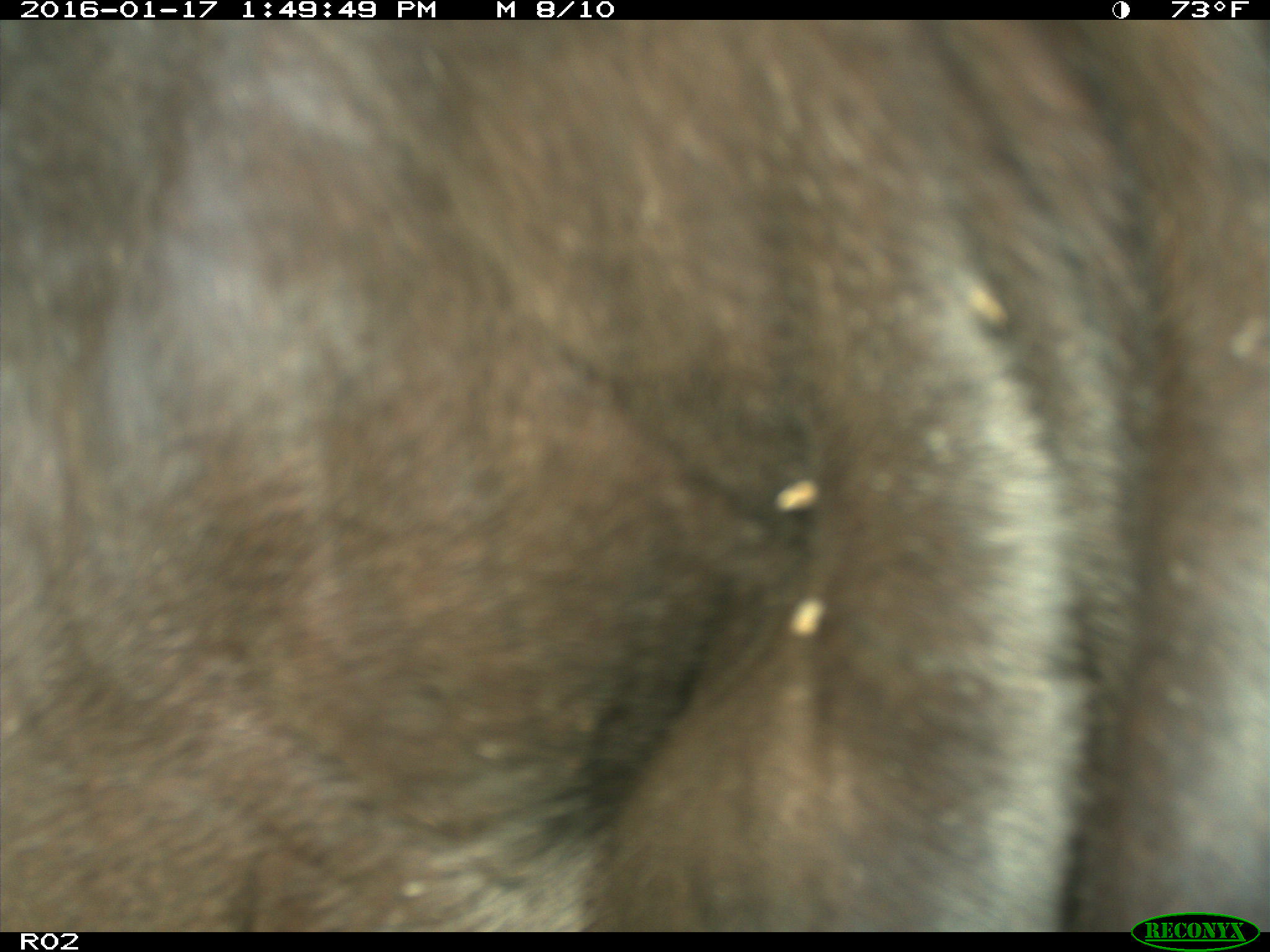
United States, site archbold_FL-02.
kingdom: Animalia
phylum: Chordata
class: Mammalia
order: Artiodactyla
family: Bovidae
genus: Bos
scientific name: Bos taurus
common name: domestic cow